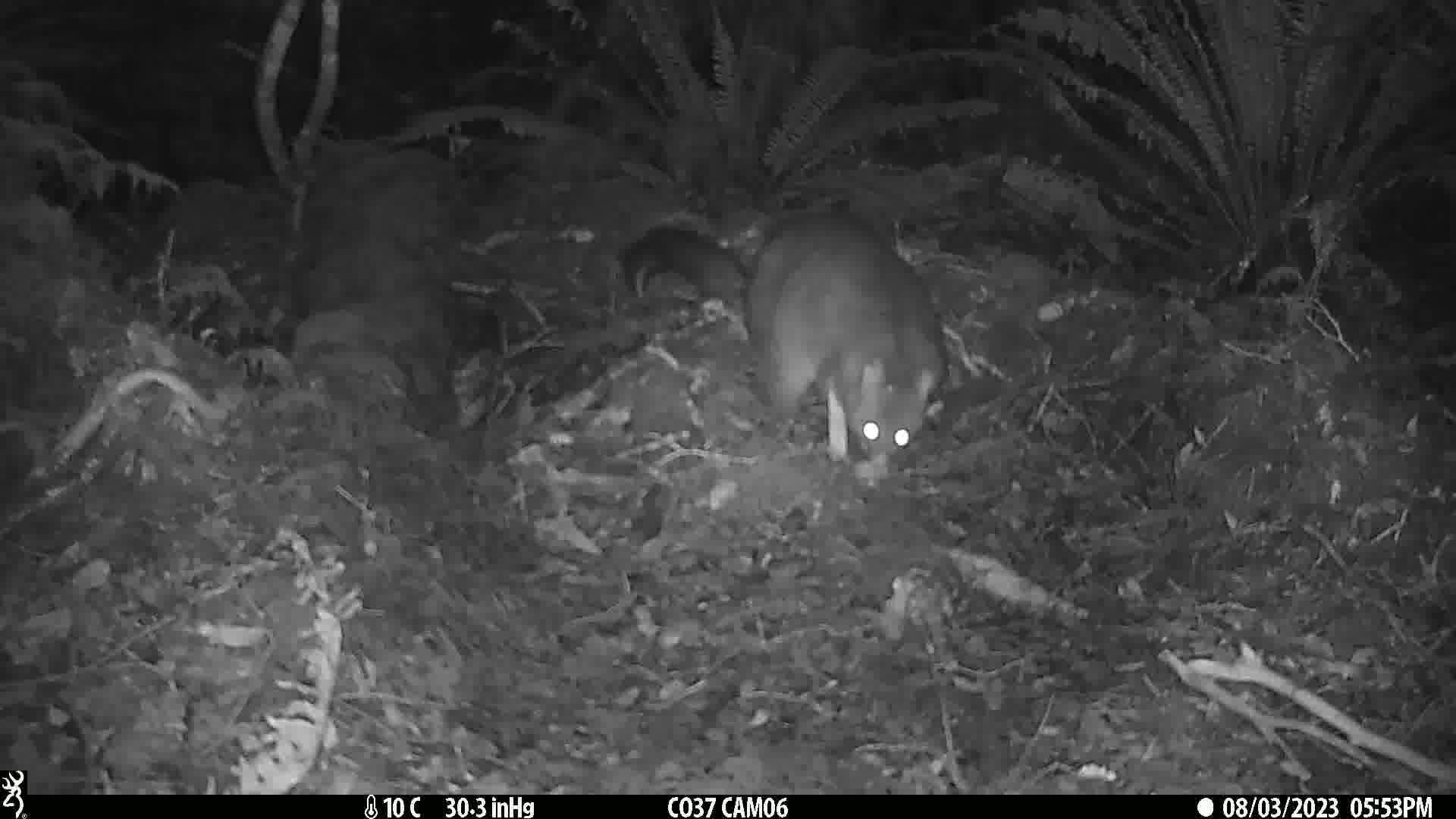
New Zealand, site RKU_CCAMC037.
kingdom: Animalia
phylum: Chordata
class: Mammalia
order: Diprotodontia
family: Phalangeridae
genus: Trichosurus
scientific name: Trichosurus vulpecula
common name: common brushtail possum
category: possum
Possum (common brushtail possum) (Trichosurus vulpecula).